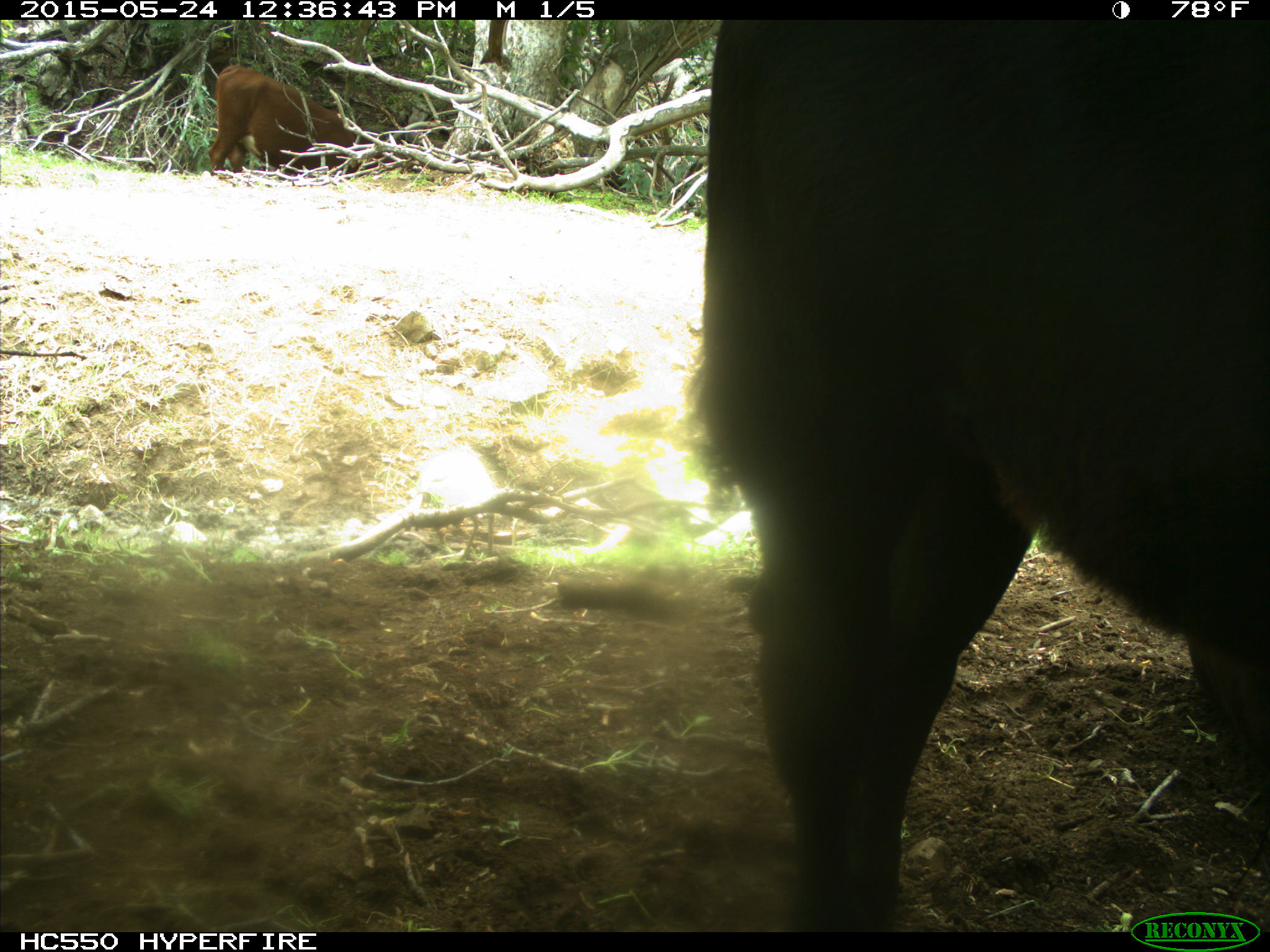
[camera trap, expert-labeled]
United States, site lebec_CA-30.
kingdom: Animalia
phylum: Chordata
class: Mammalia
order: Artiodactyla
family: Bovidae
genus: Bos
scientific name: Bos taurus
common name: domestic cow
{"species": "Bos taurus (domestic cow)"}